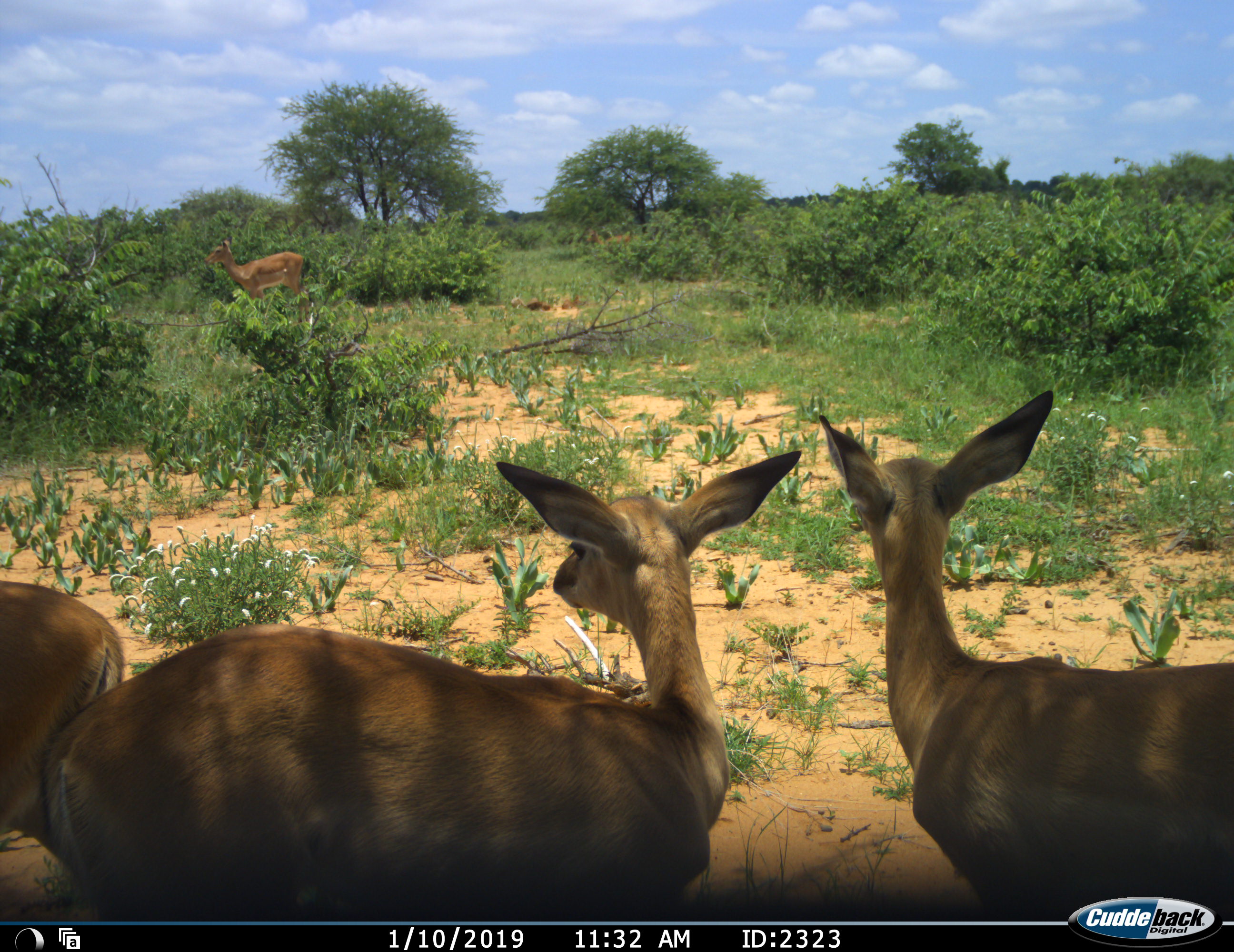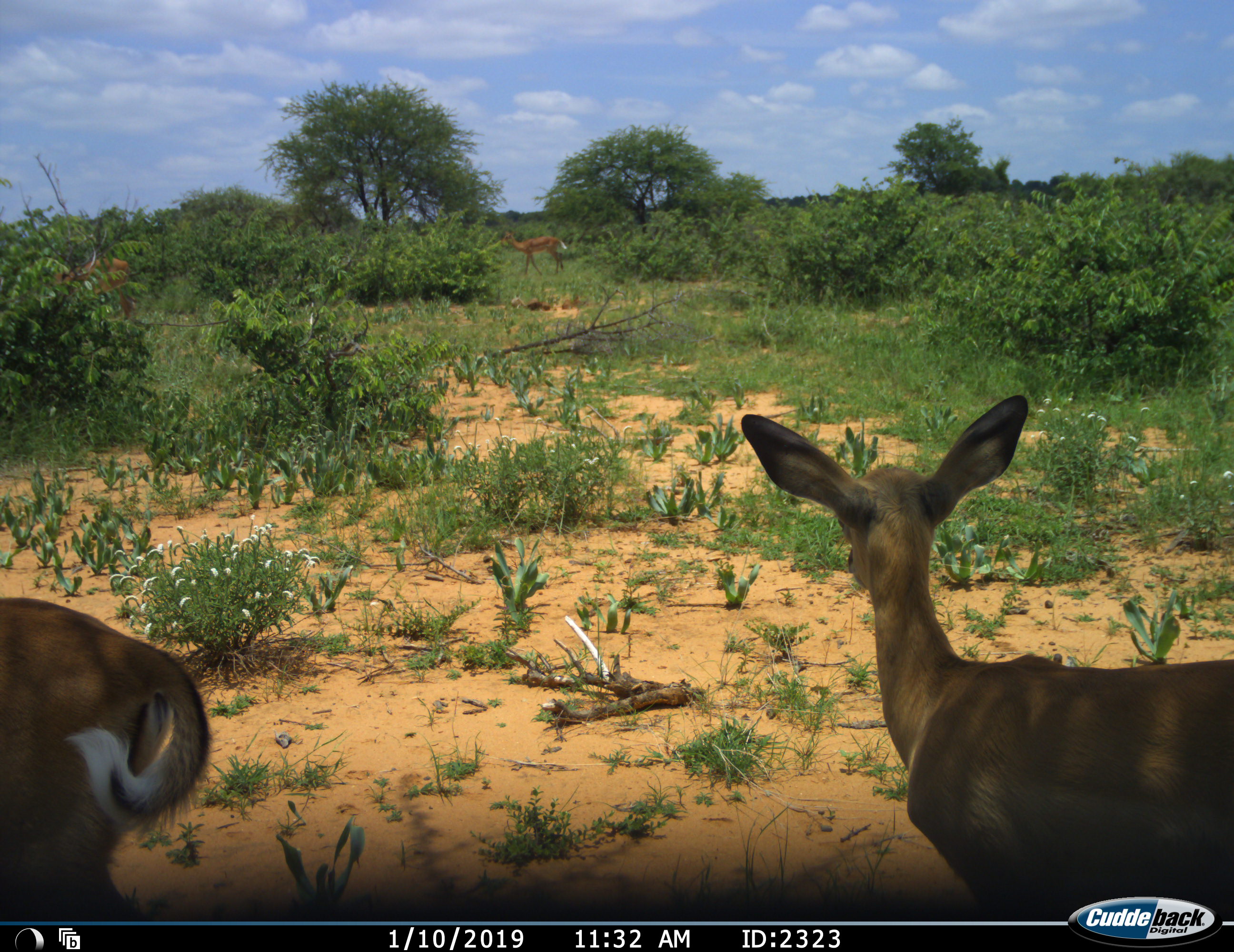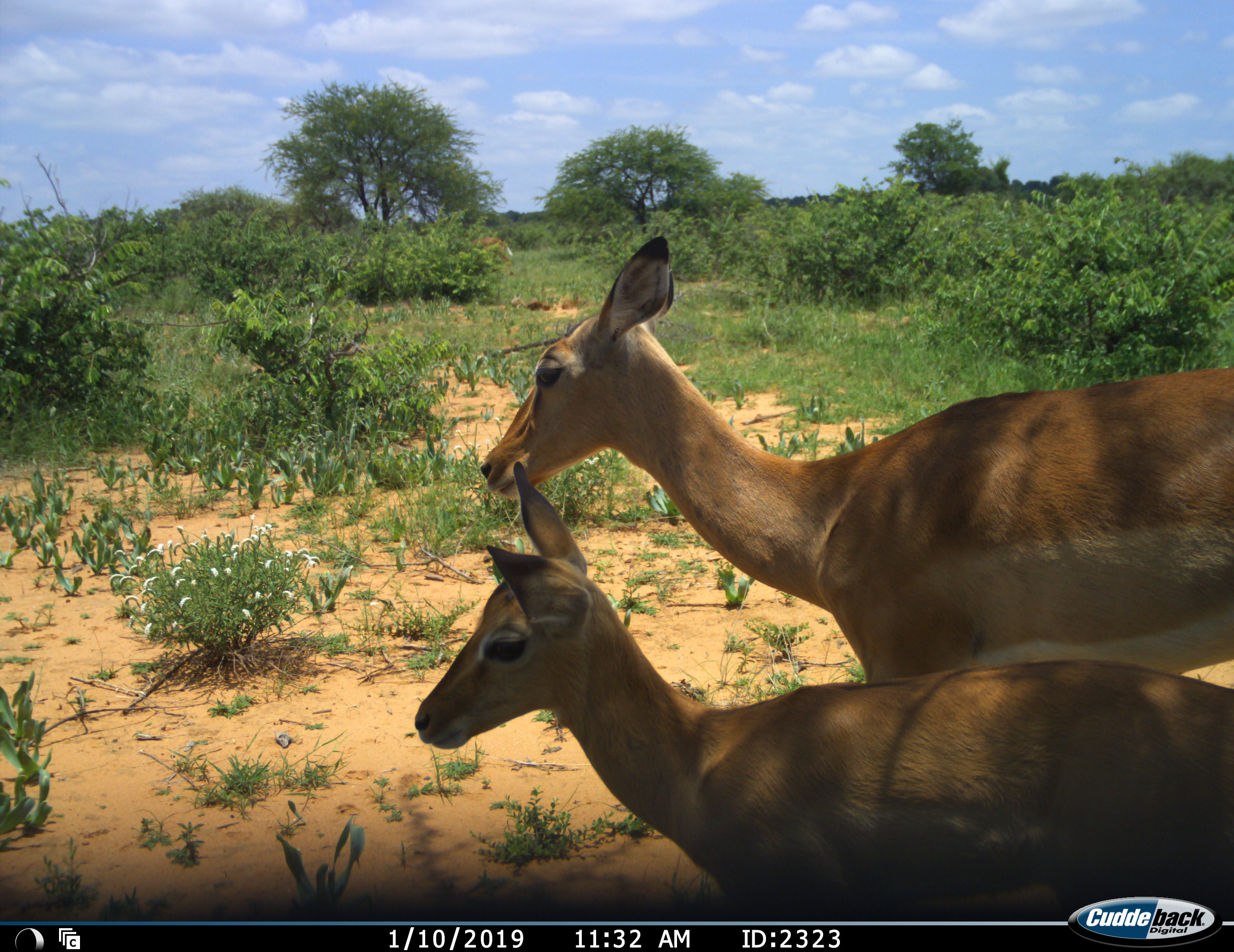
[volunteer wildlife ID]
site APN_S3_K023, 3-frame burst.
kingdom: Animalia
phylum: Chordata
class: Mammalia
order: Artiodactyla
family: Bovidae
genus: Aepyceros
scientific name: Aepyceros melampus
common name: impala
Impala (Aepyceros melampus), count 6. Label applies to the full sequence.